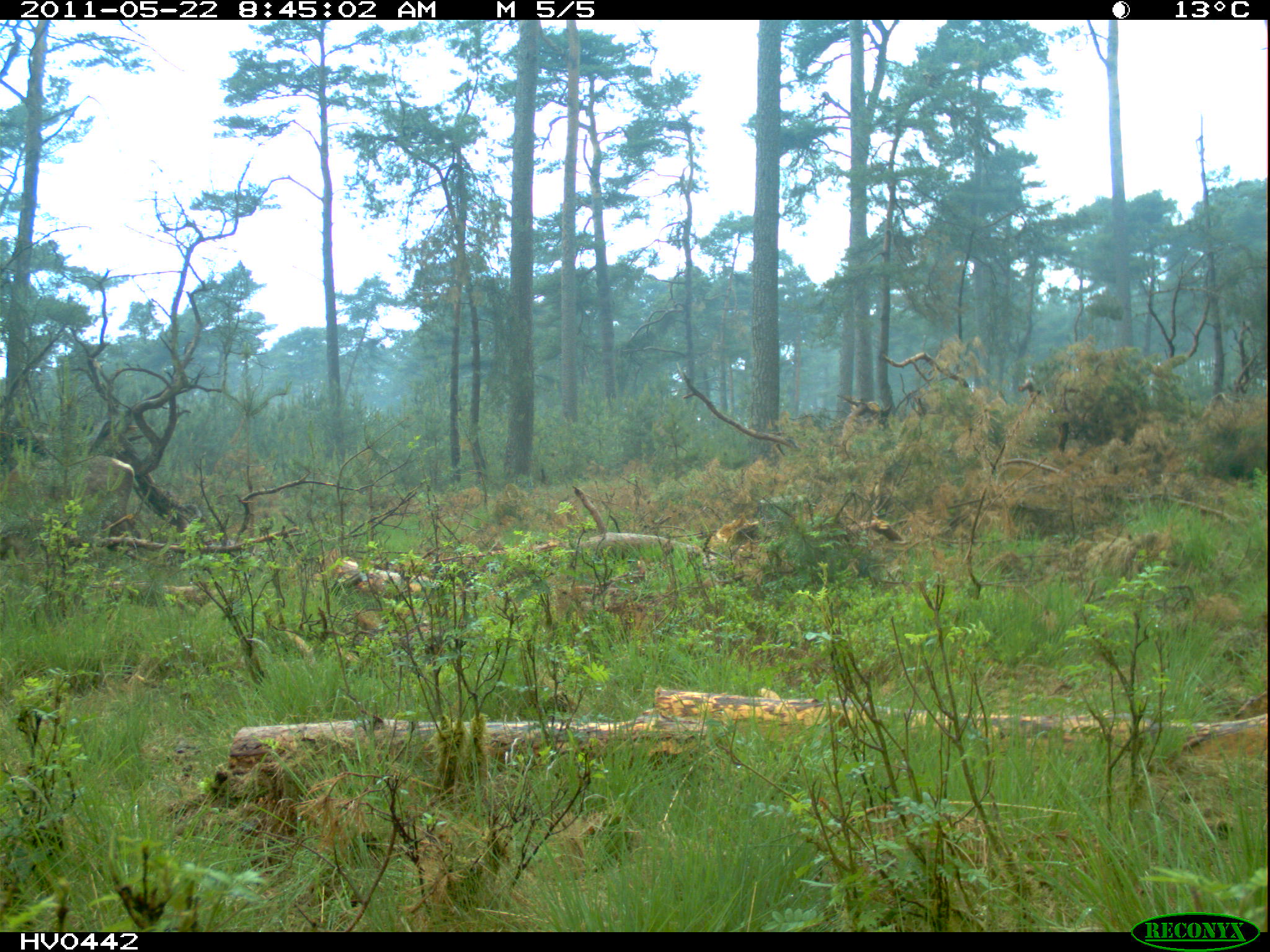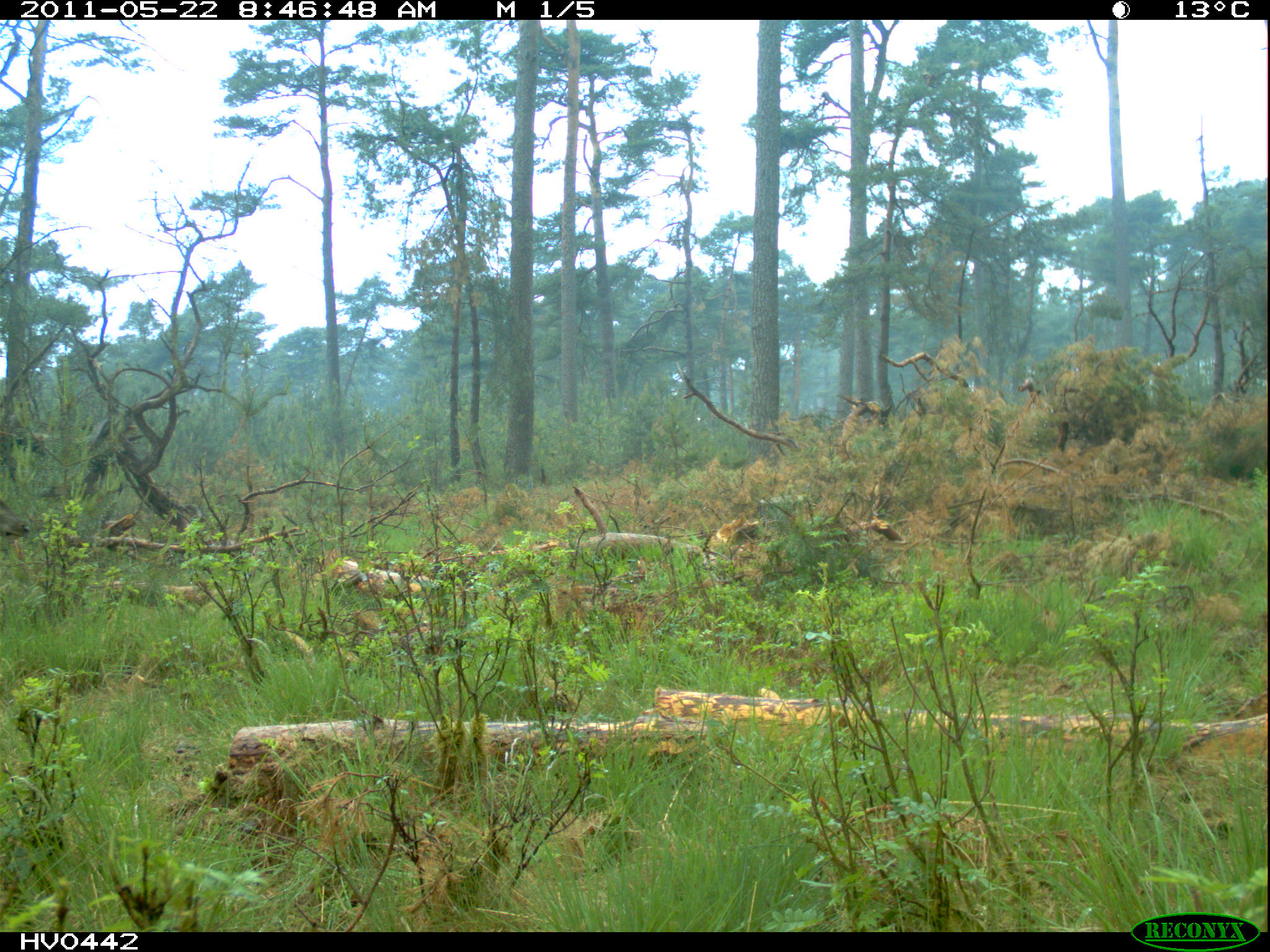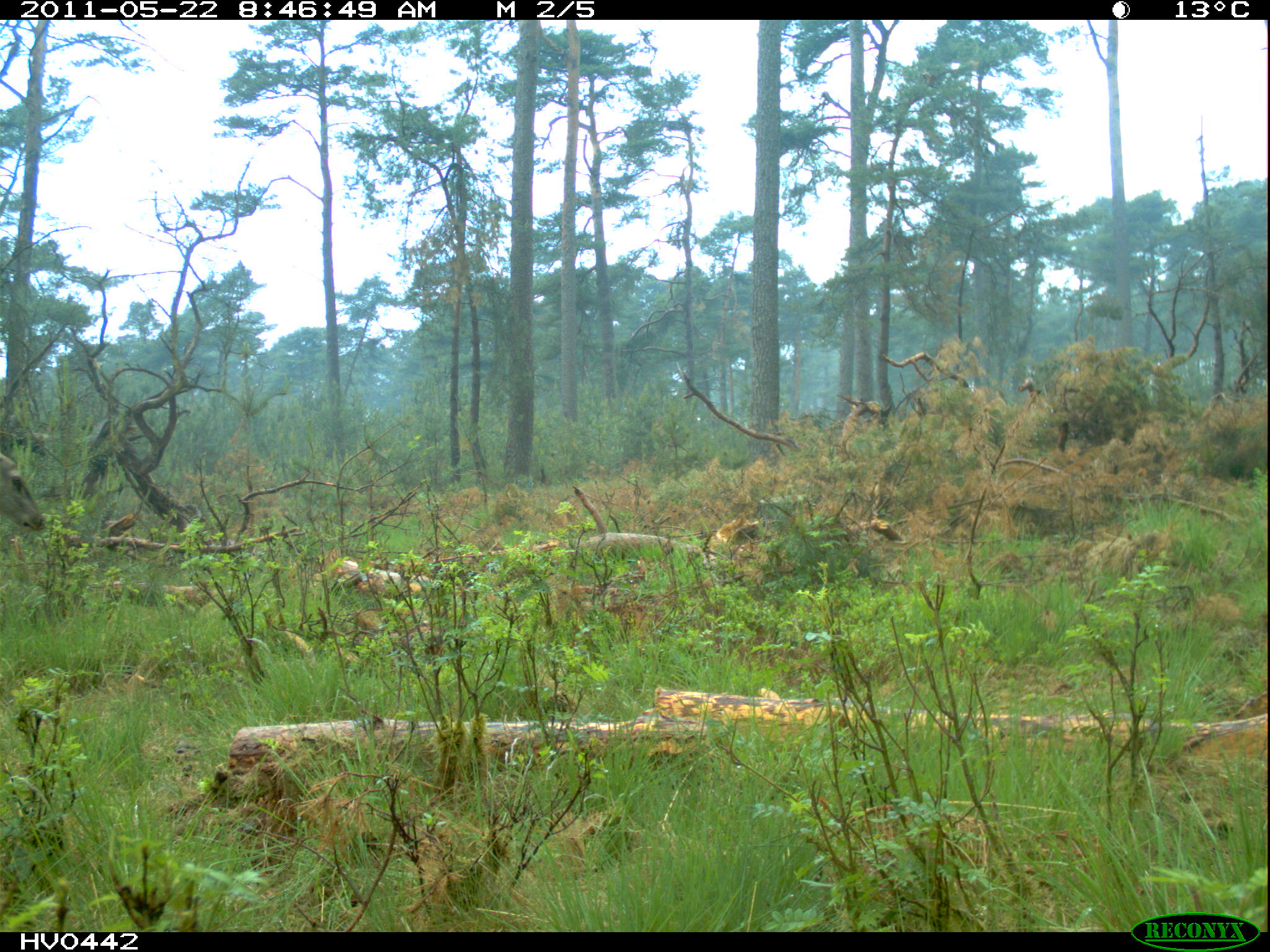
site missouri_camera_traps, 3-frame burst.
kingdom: Animalia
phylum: Chordata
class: Mammalia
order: Artiodactyla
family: Cervidae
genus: Cervus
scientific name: Cervus elaphus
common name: red deer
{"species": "red deer (Cervus elaphus)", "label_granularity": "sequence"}